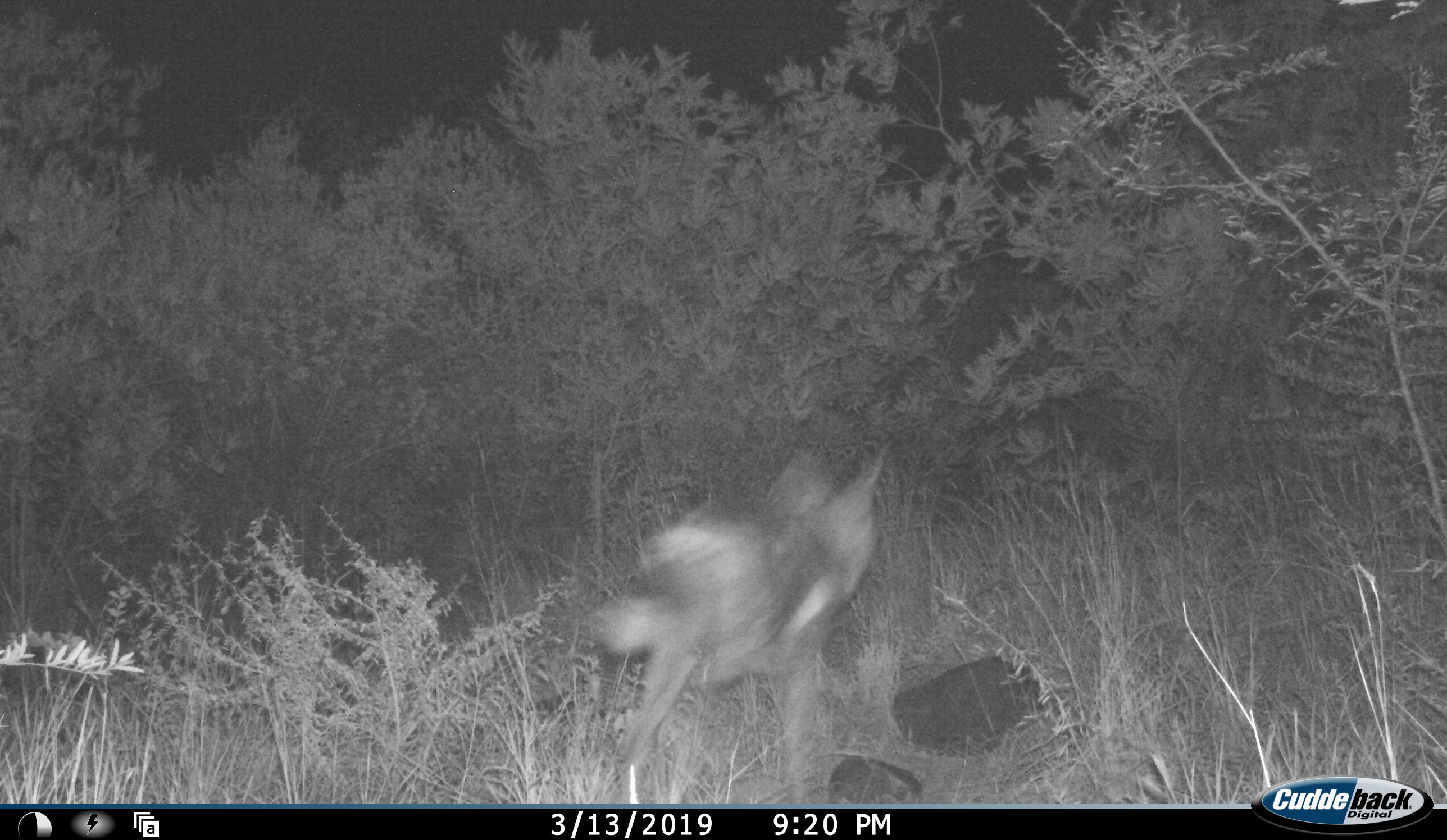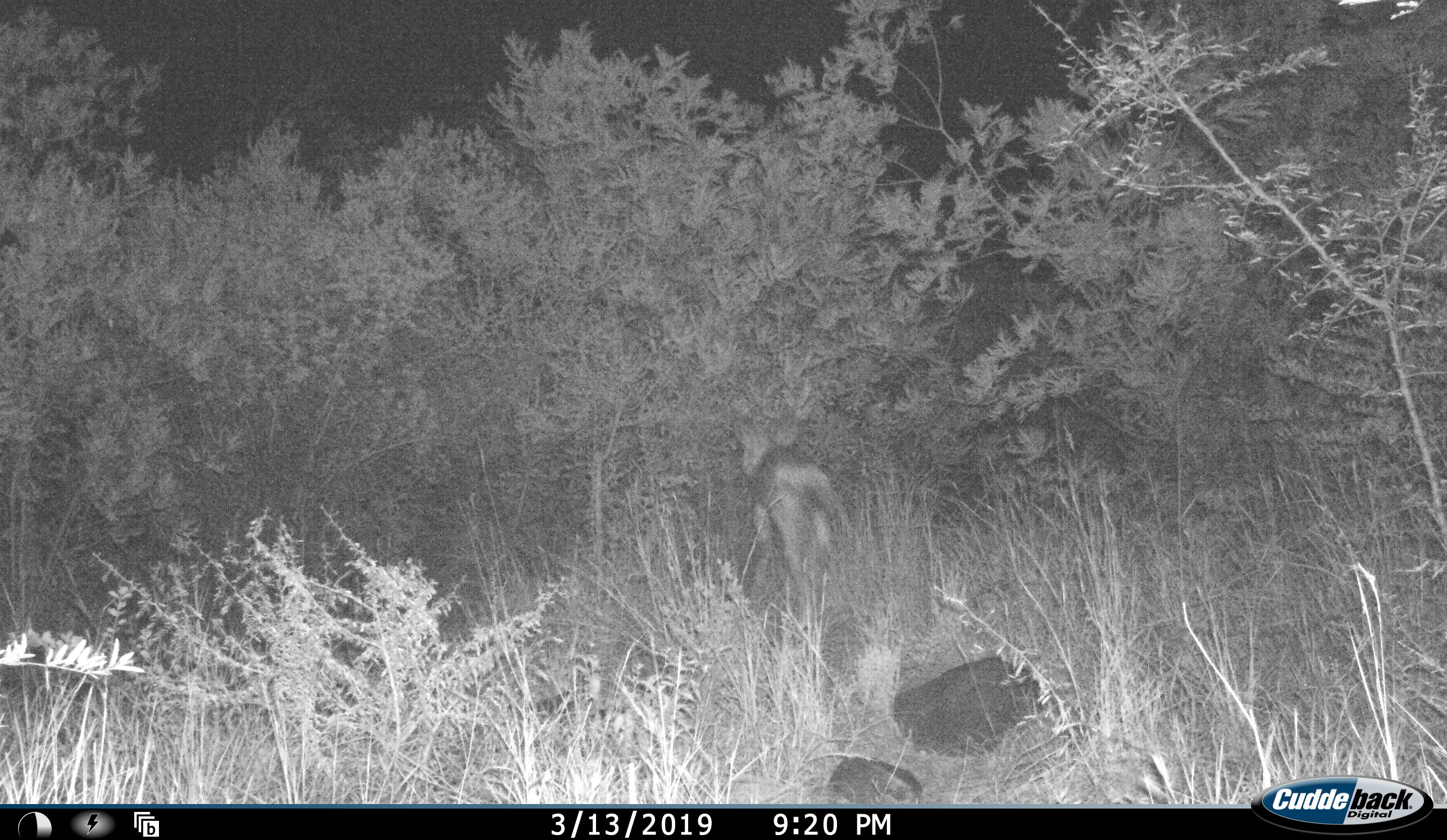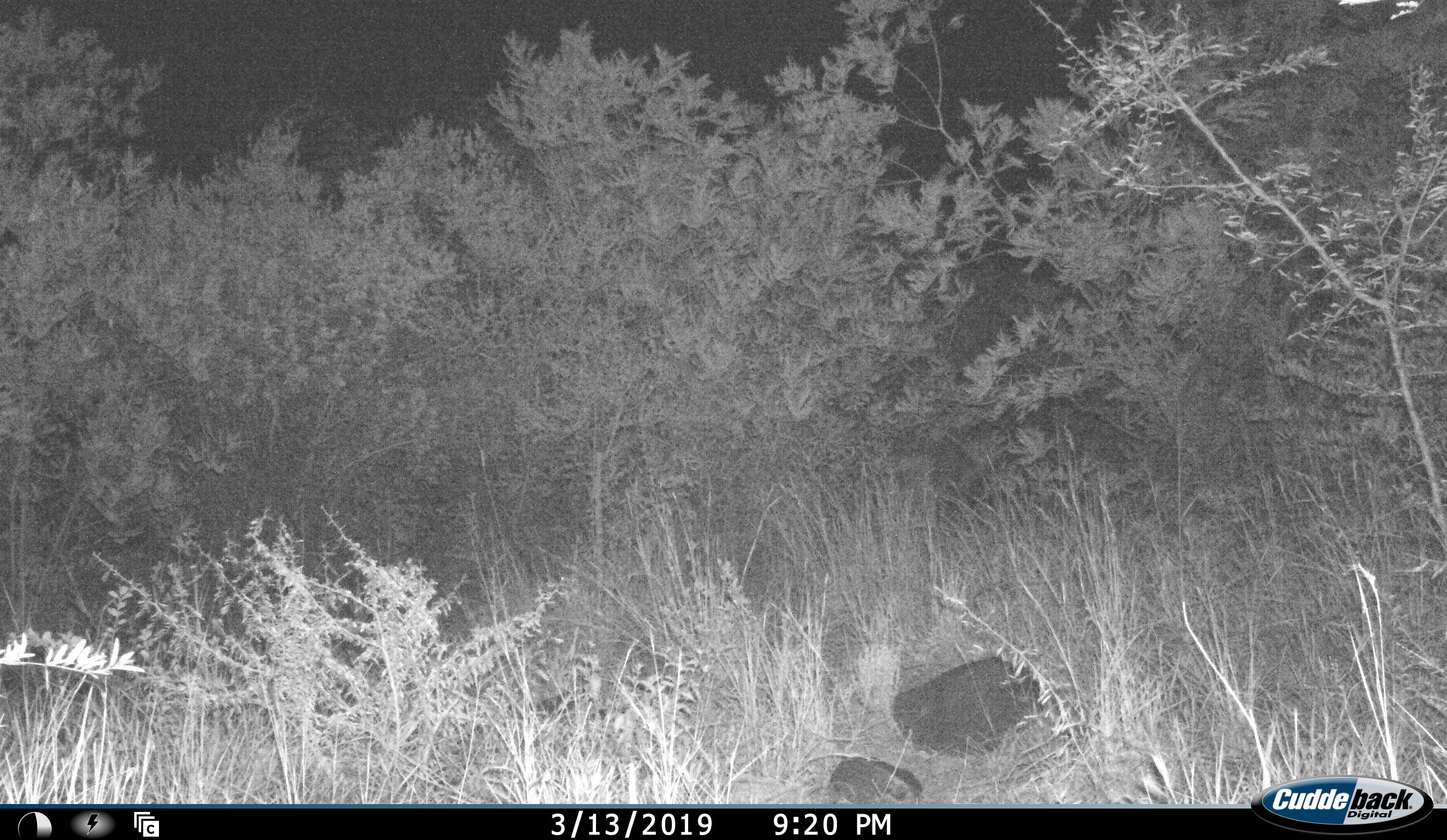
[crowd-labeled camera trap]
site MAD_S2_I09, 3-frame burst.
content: unidentified animal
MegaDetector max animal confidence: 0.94